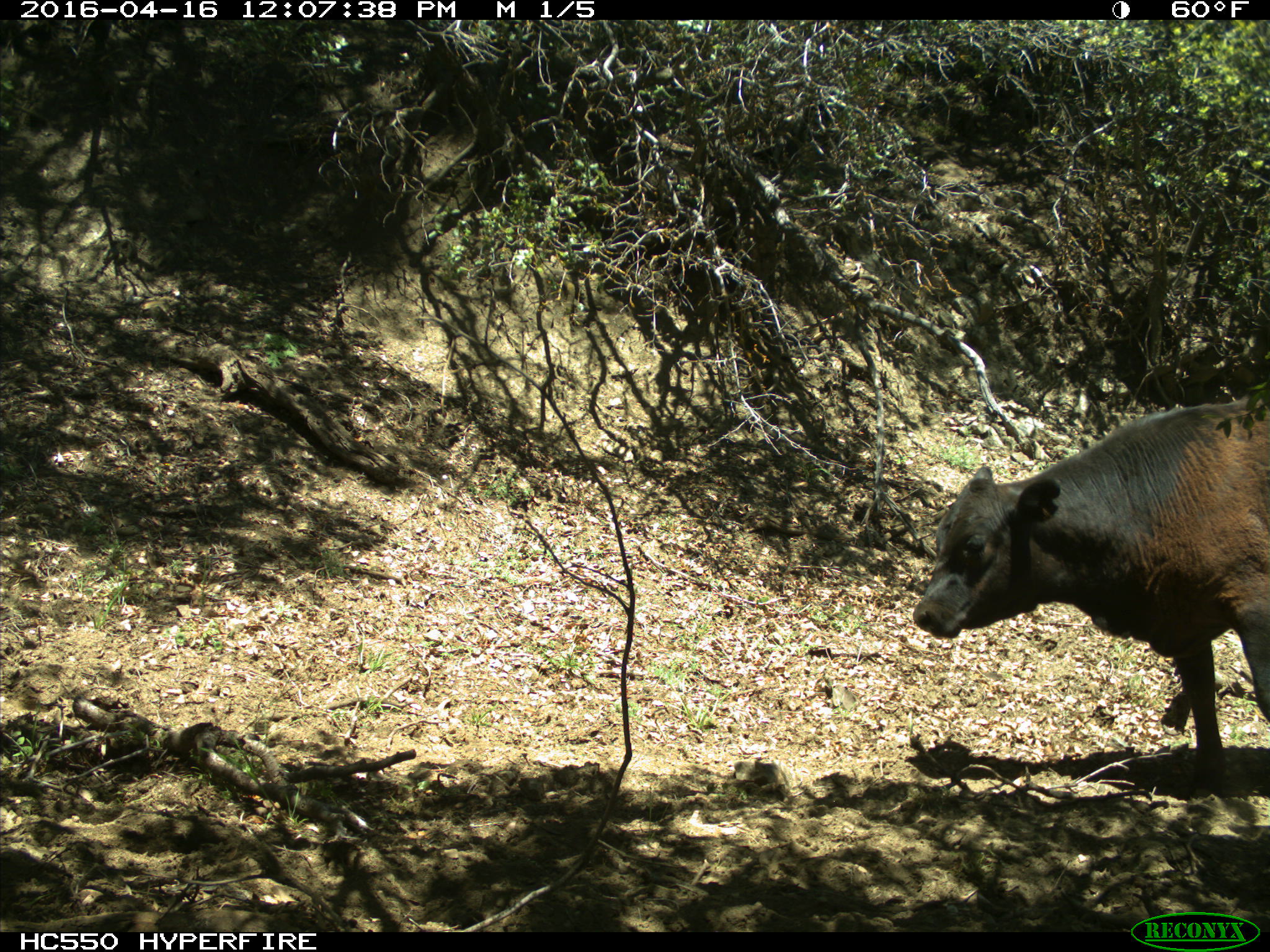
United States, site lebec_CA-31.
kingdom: Animalia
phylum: Chordata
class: Mammalia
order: Artiodactyla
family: Bovidae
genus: Bos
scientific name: Bos taurus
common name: domestic cow